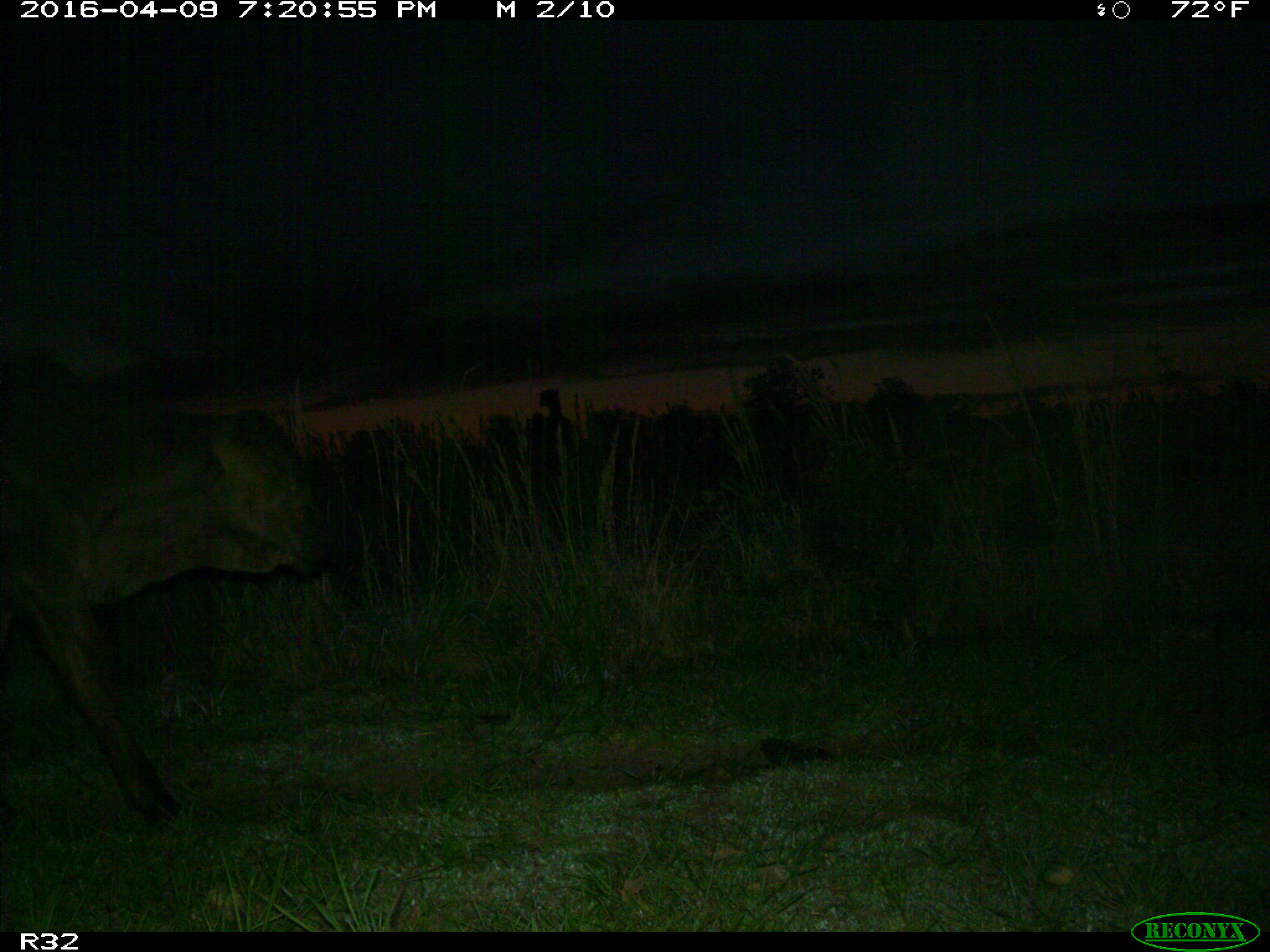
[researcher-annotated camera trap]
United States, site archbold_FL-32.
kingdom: Animalia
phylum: Chordata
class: Mammalia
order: Artiodactyla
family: Bovidae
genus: Bos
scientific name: Bos taurus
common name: domestic cow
Bos taurus (domestic cow).